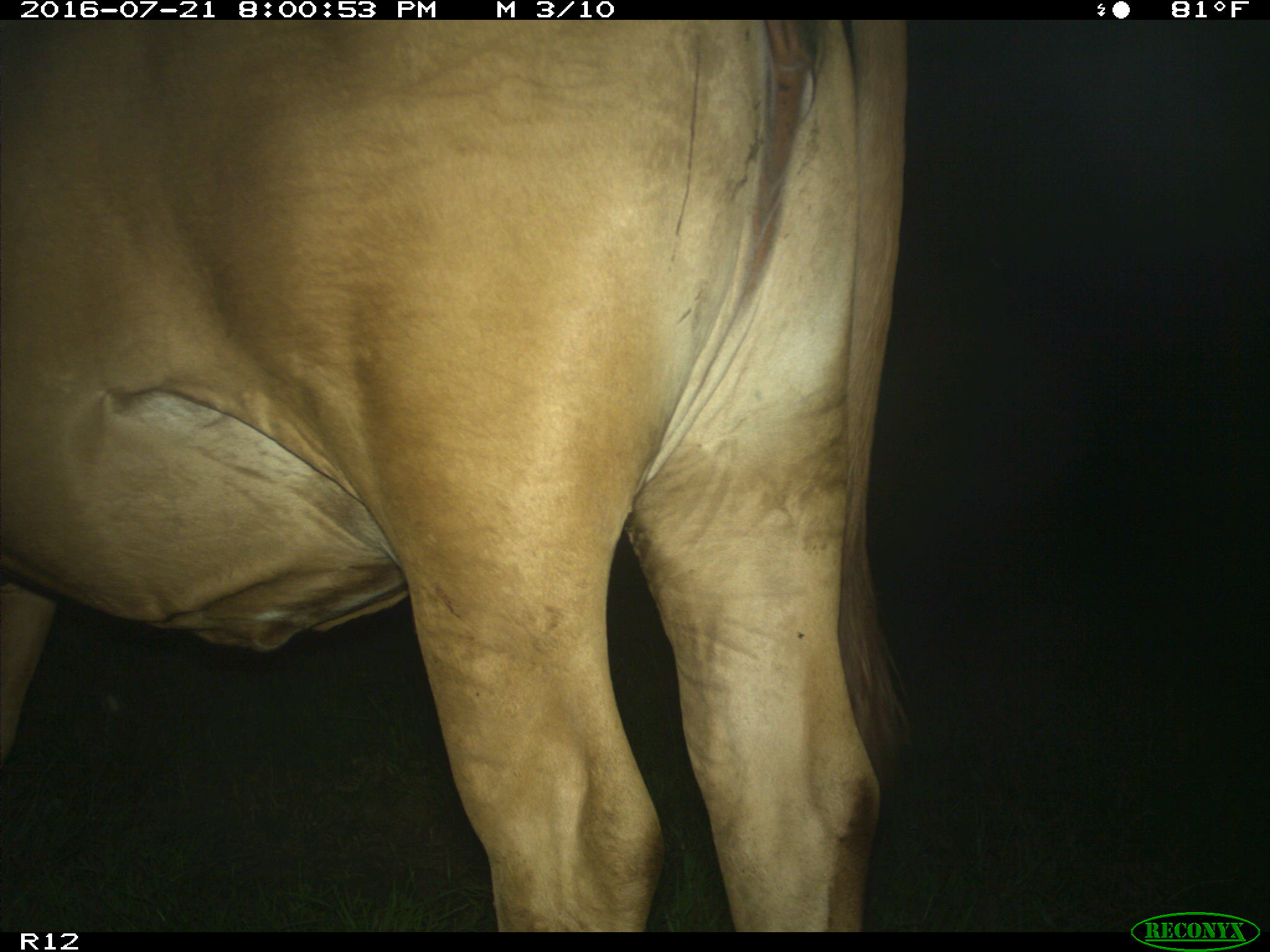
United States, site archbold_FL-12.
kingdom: Animalia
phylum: Chordata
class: Mammalia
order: Artiodactyla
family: Bovidae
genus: Bos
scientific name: Bos taurus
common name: domestic cow